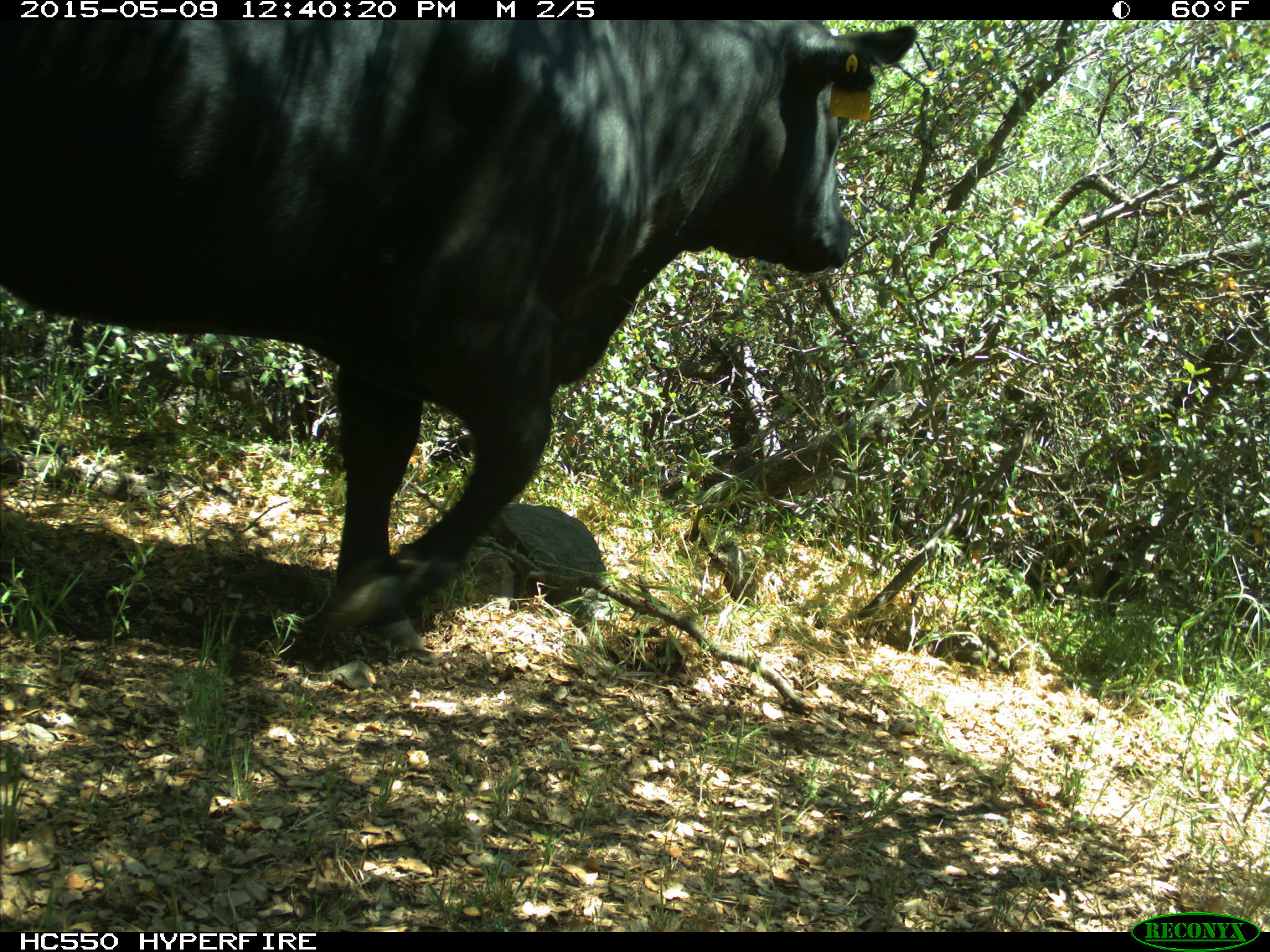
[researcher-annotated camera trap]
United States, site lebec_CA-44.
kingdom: Animalia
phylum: Chordata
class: Mammalia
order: Artiodactyla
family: Bovidae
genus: Bos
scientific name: Bos taurus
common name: domestic cow